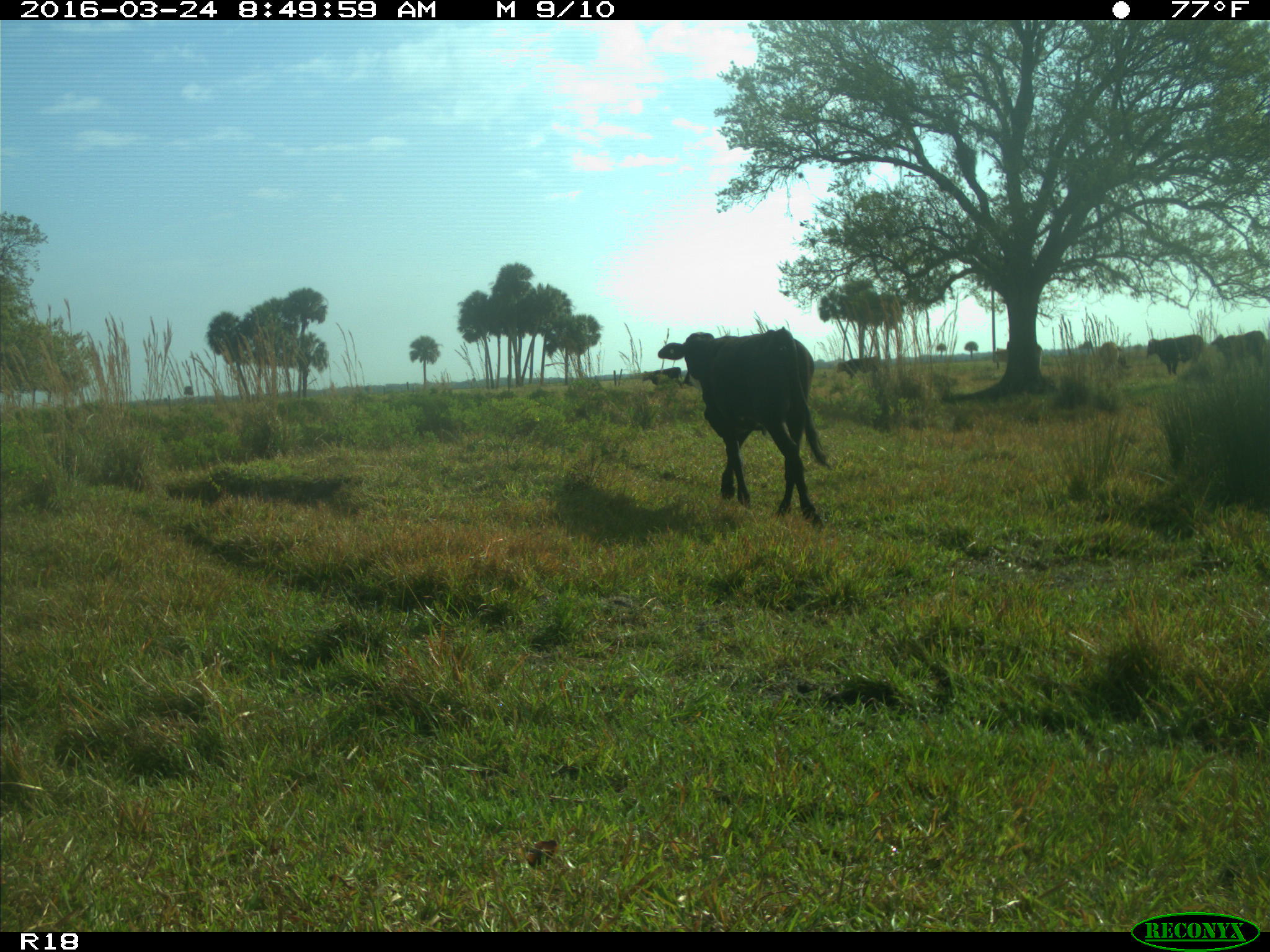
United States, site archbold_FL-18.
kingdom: Animalia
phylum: Chordata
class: Mammalia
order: Artiodactyla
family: Bovidae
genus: Bos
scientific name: Bos taurus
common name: domestic cow